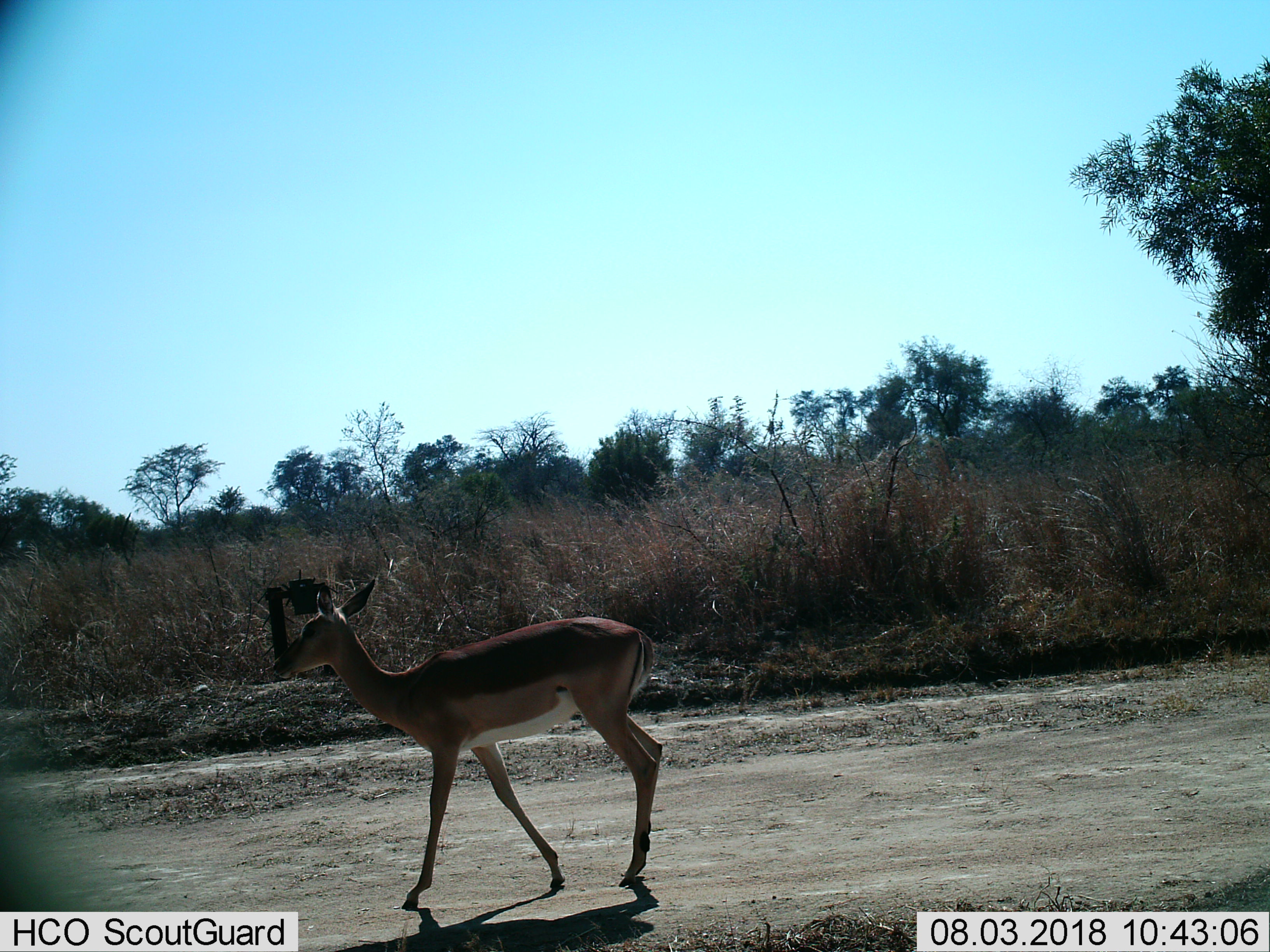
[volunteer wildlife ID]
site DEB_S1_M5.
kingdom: Animalia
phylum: Chordata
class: Mammalia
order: Artiodactyla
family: Bovidae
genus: Aepyceros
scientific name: Aepyceros melampus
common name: impala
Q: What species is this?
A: Impala (Aepyceros melampus).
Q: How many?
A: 1.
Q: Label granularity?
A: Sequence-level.